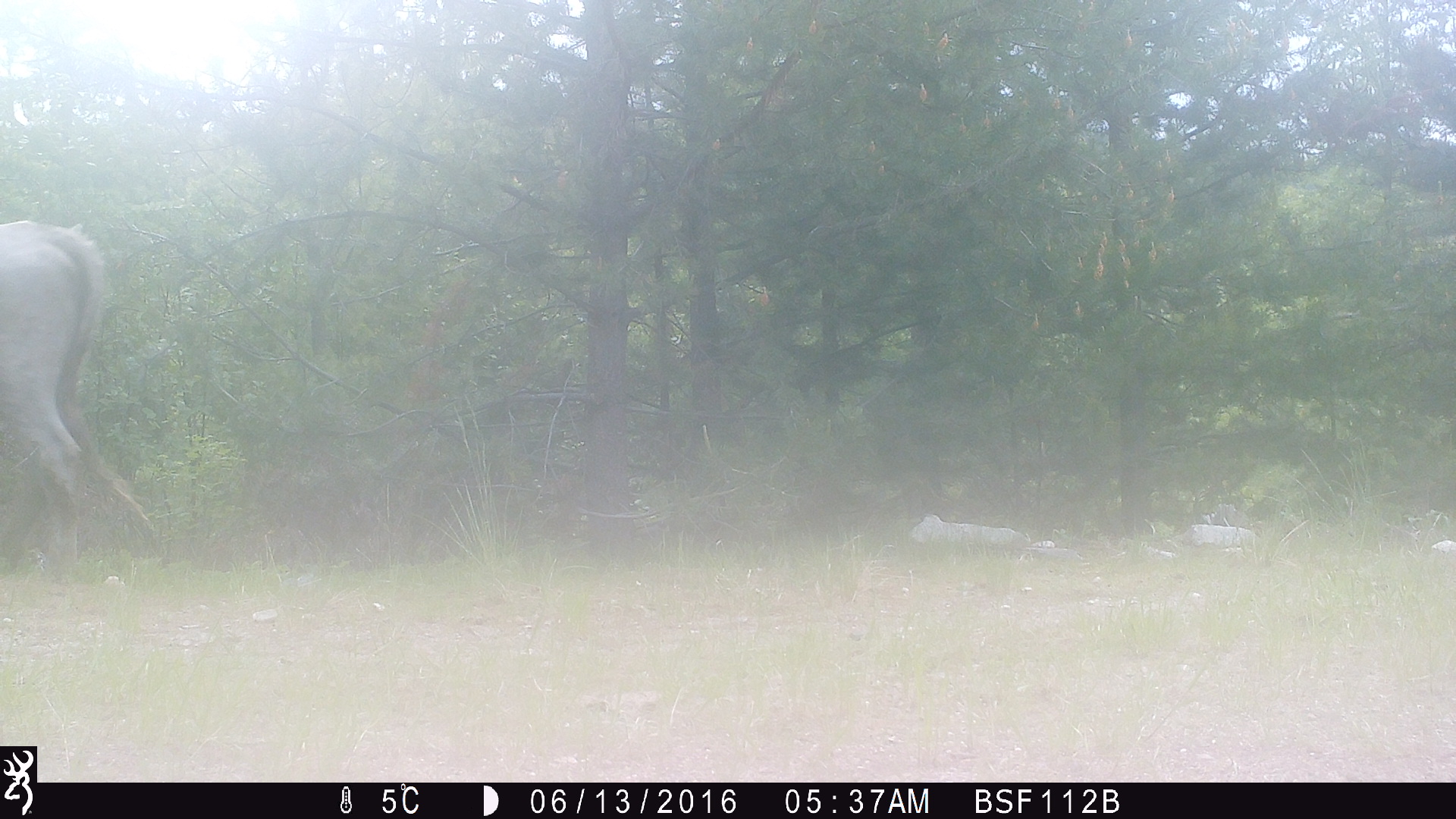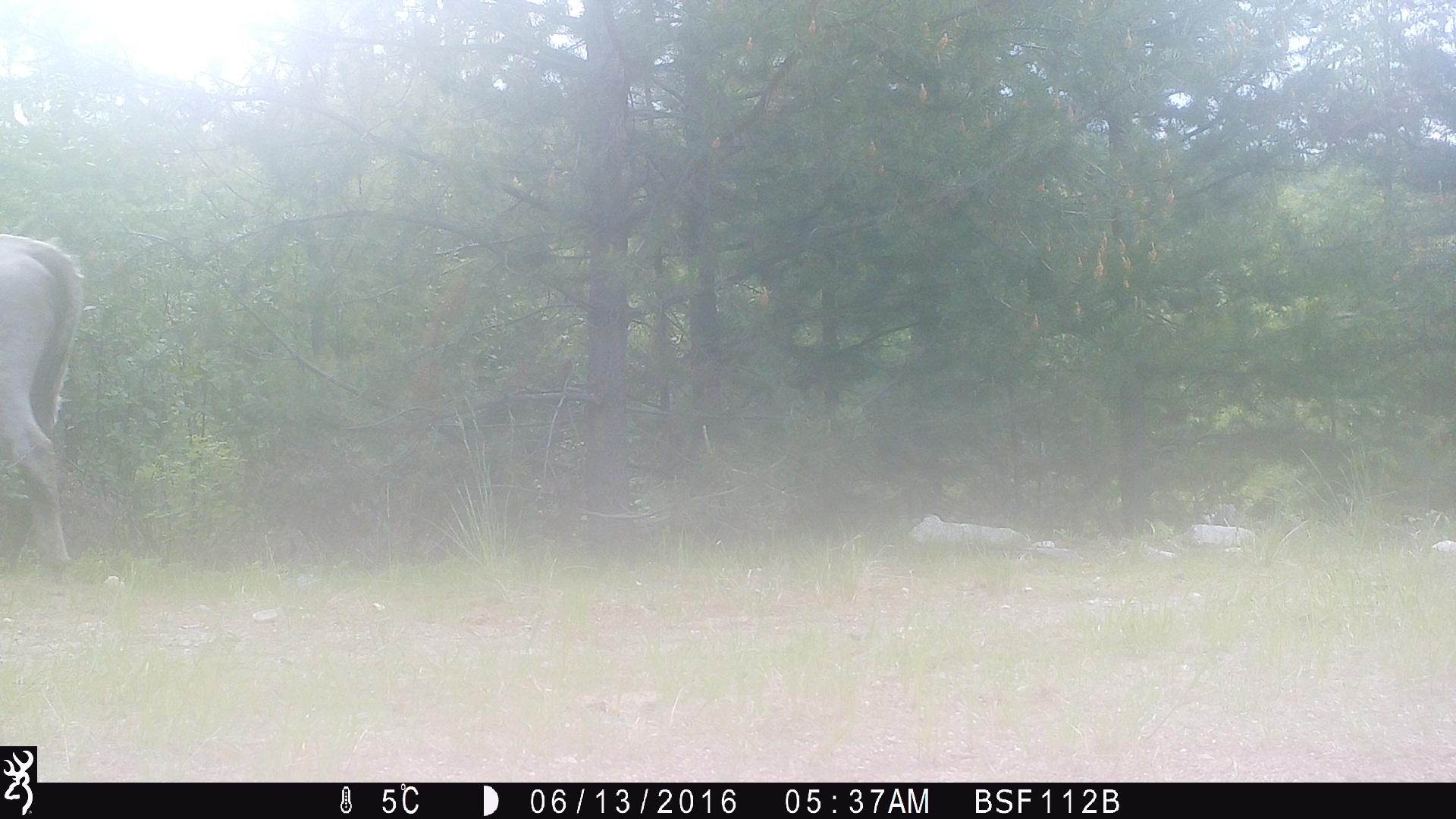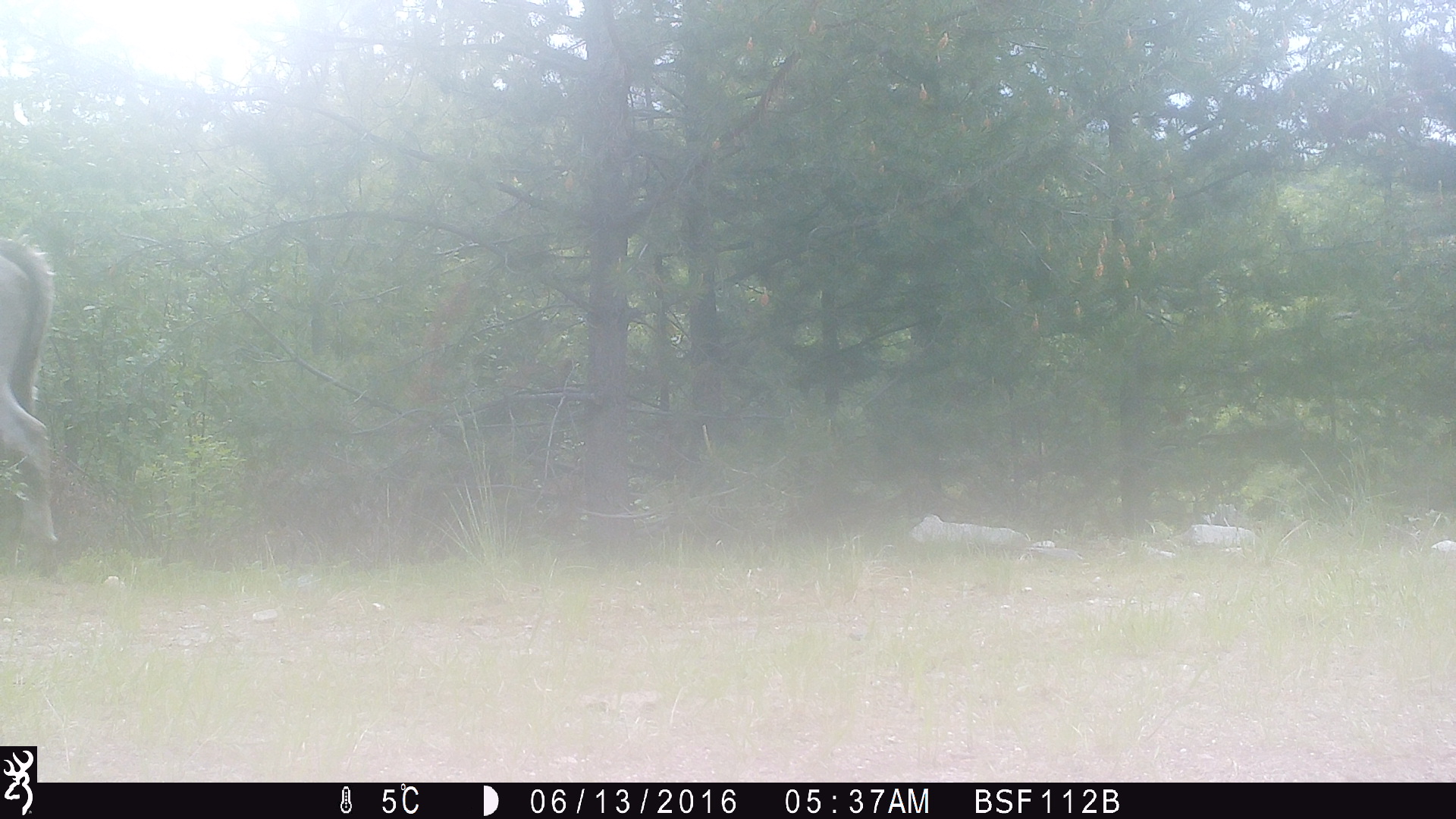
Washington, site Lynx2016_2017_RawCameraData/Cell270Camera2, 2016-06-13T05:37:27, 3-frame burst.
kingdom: Animalia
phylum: Chordata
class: Mammalia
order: Artiodactyla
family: Bovidae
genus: Bos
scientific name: Bos taurus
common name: domestic cattle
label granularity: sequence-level